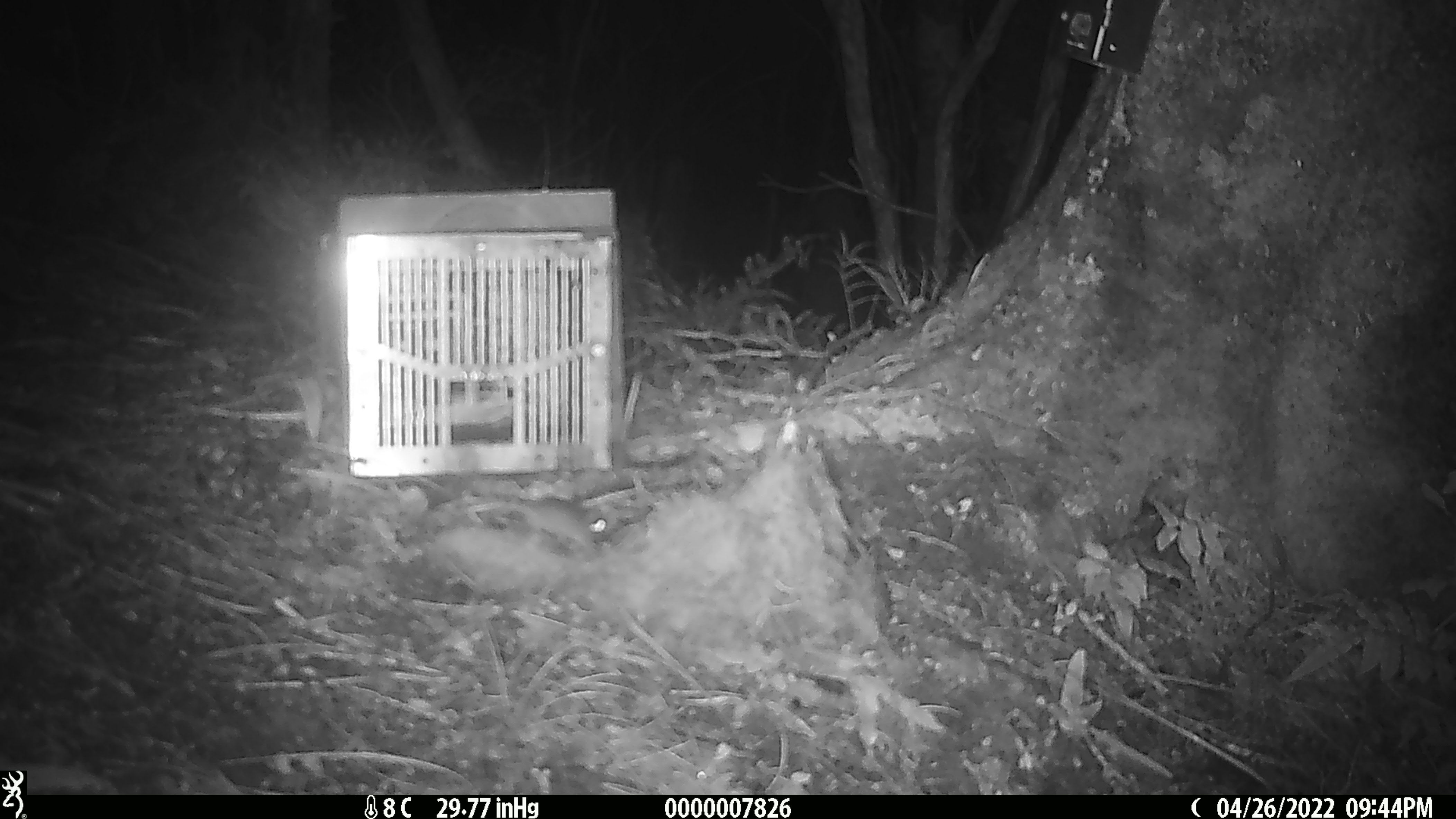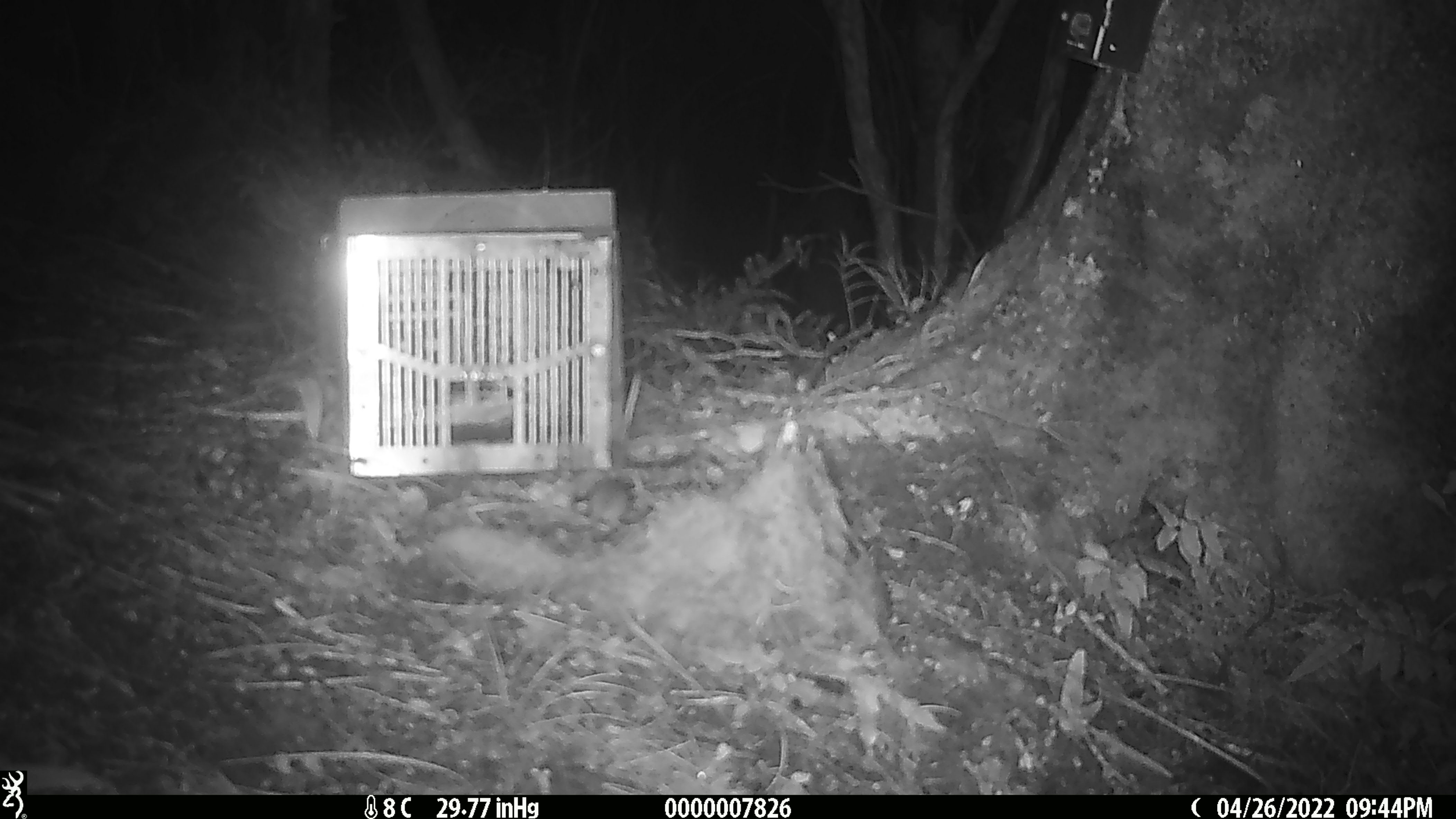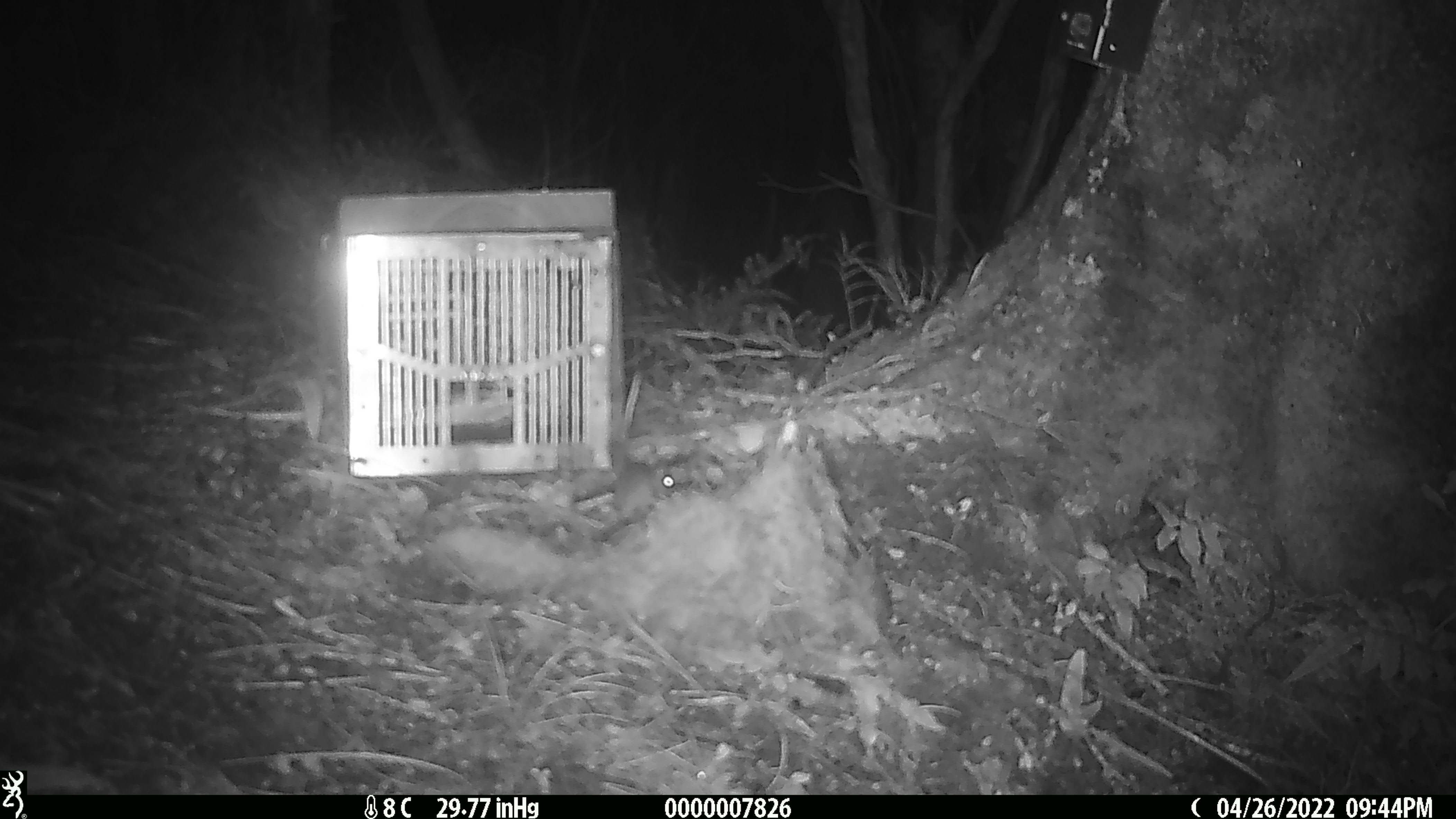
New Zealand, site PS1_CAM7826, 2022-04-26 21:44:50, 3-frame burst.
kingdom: Animalia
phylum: Chordata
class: Mammalia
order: Rodentia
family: Muridae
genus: Mus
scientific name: Mus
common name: mouse